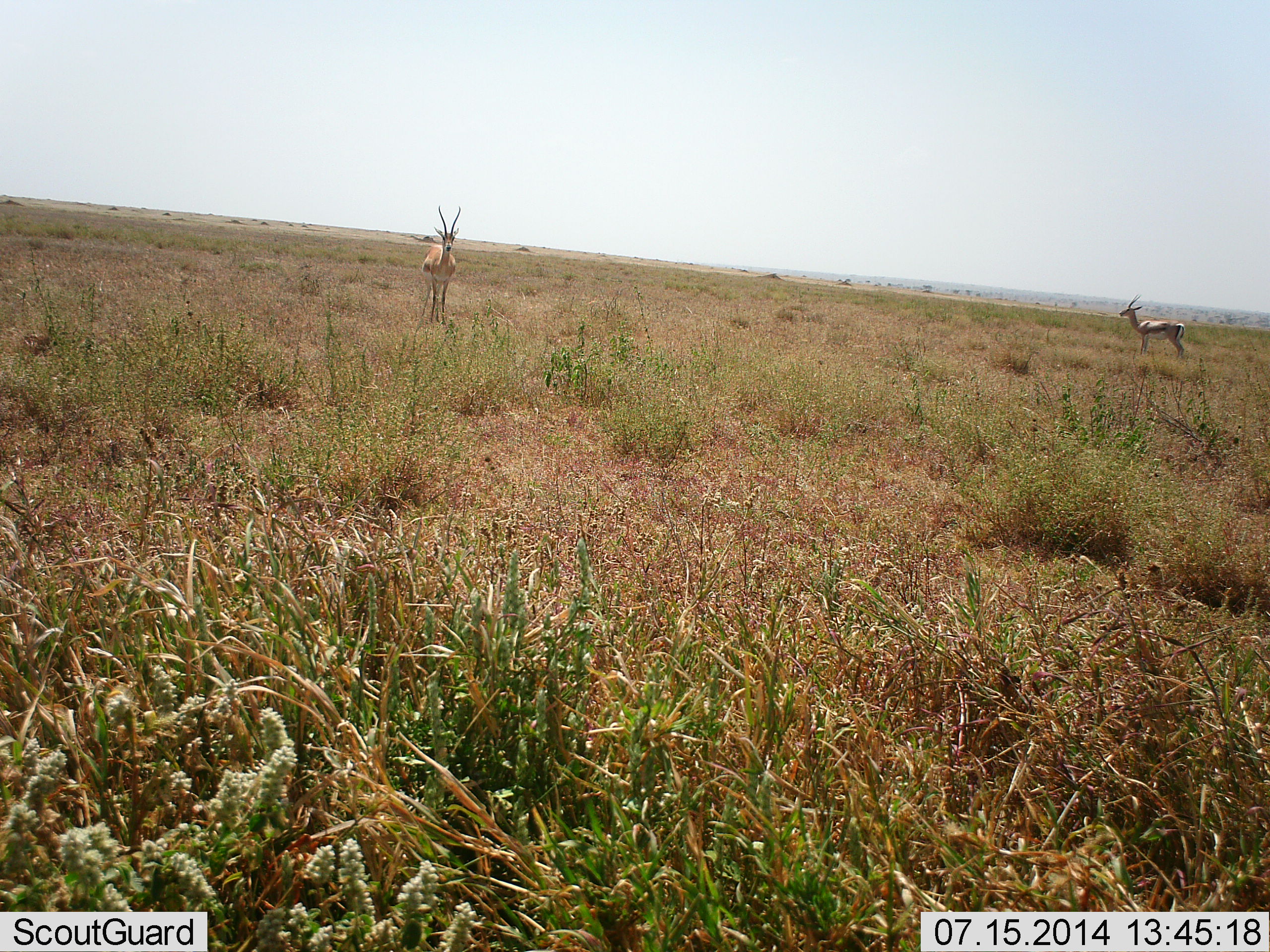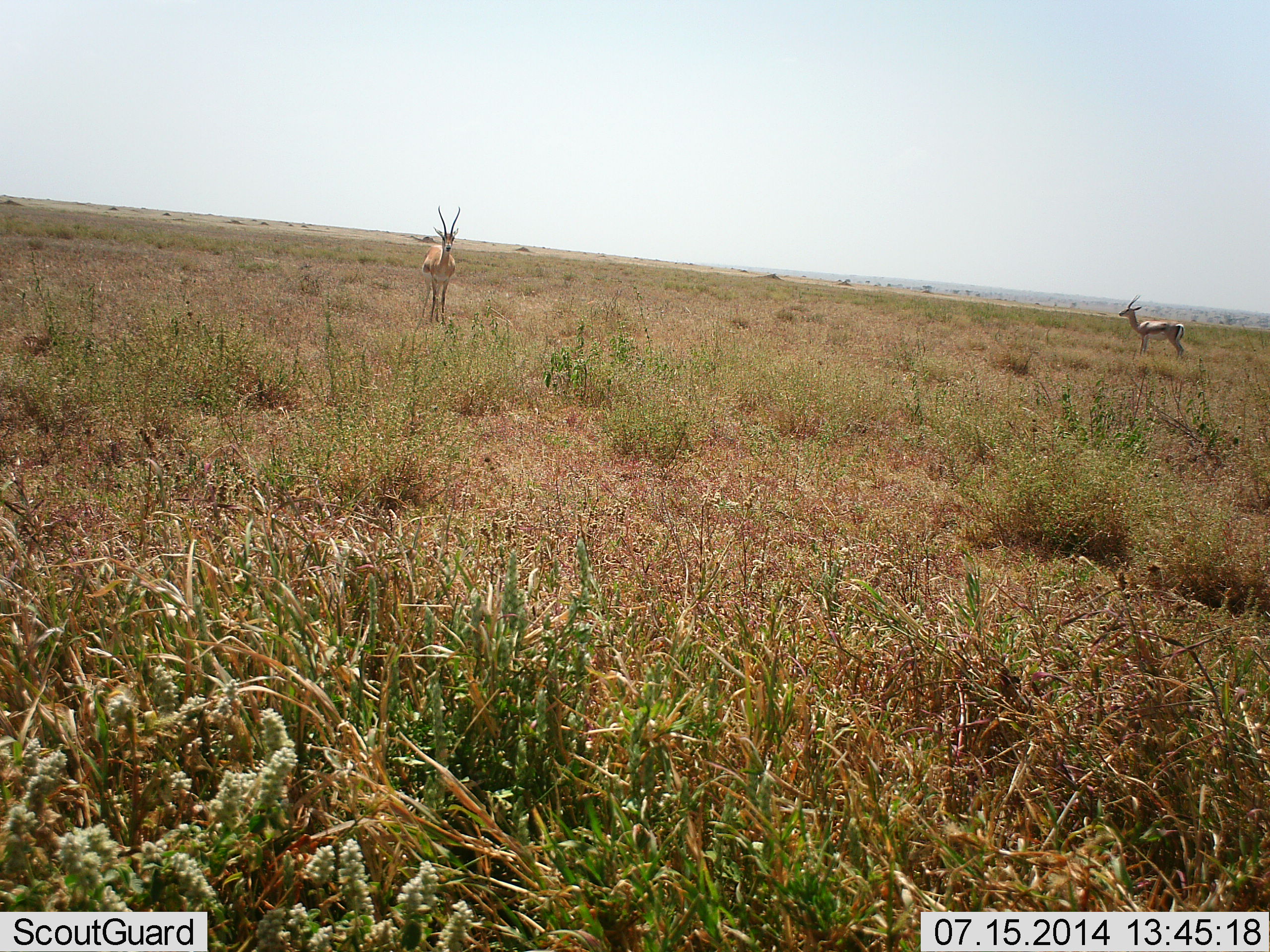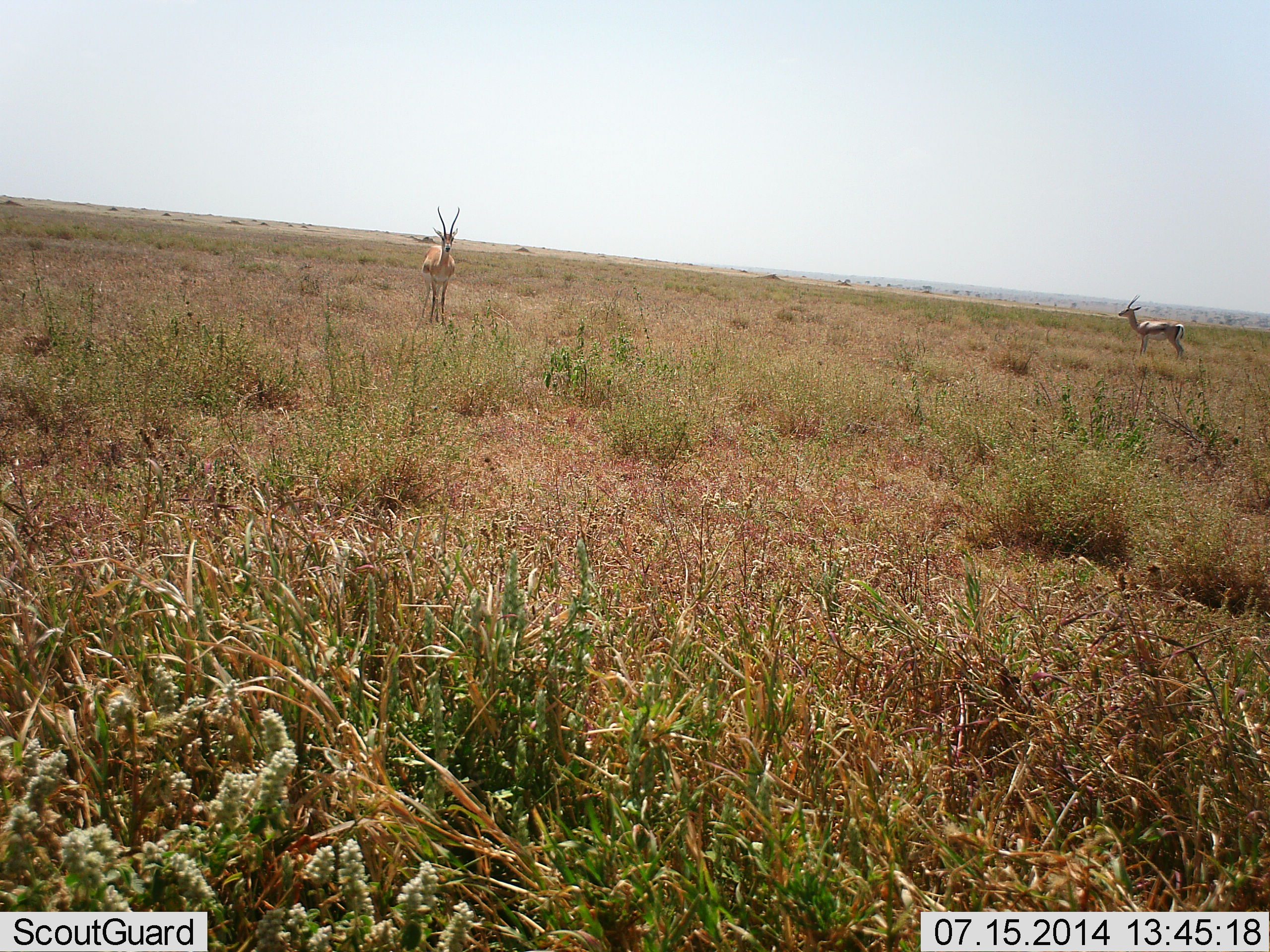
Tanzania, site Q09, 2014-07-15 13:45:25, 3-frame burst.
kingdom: Animalia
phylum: Chordata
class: Mammalia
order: Artiodactyla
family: Bovidae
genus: Eudorcas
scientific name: Eudorcas thomsonii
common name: thomson's gazelle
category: gazellethomsons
Gazellethomsons (thomson's gazelle) (Eudorcas thomsonii), count 2. Behavior (volunteer vote fractions): standing 100%, resting 0%, moving 0%, interacting 0%. Young present (vote fraction): 0%. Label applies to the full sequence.